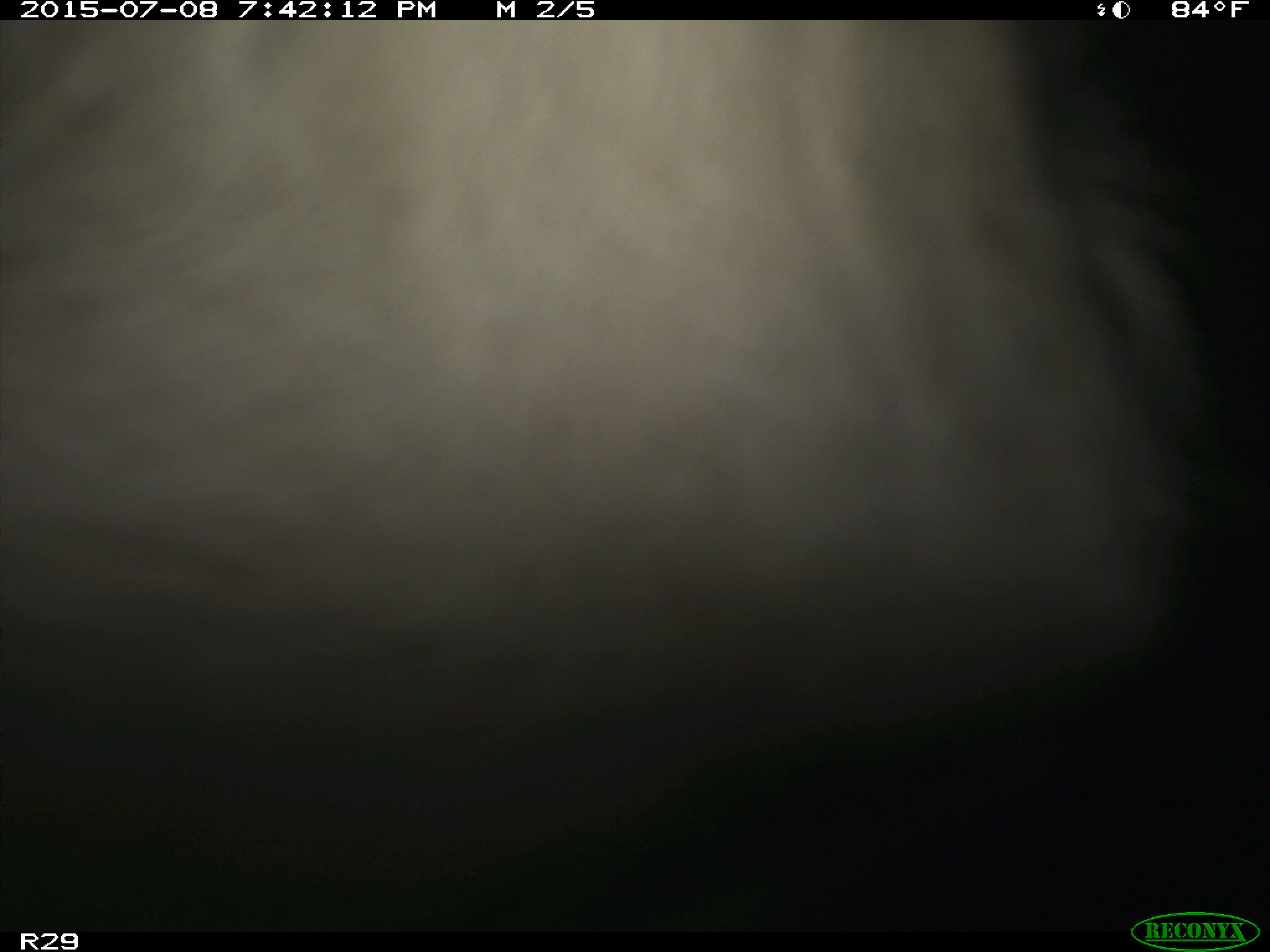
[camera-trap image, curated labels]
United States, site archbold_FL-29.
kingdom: Animalia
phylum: Chordata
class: Mammalia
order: Artiodactyla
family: Bovidae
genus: Bos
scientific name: Bos taurus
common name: domestic cow